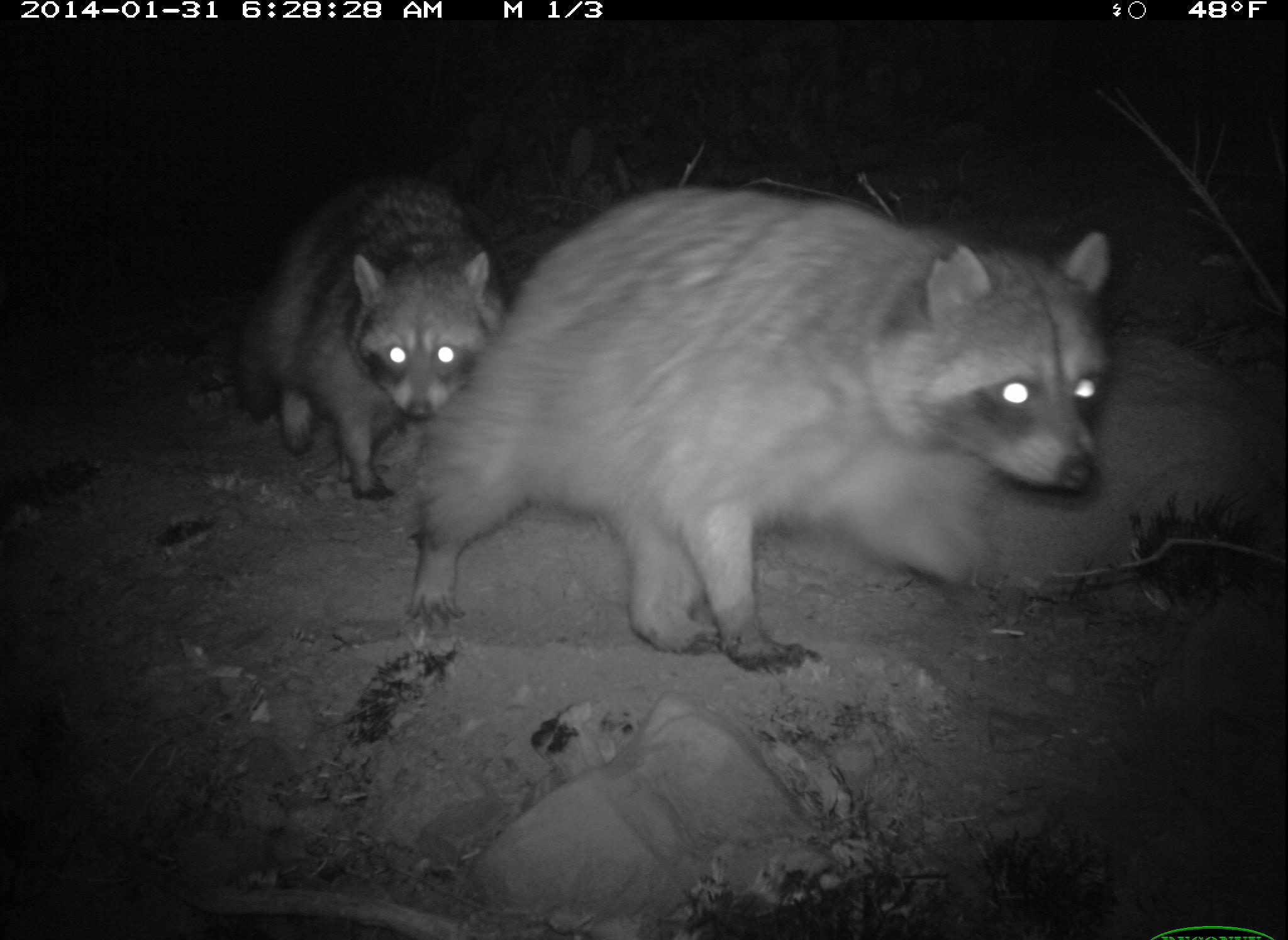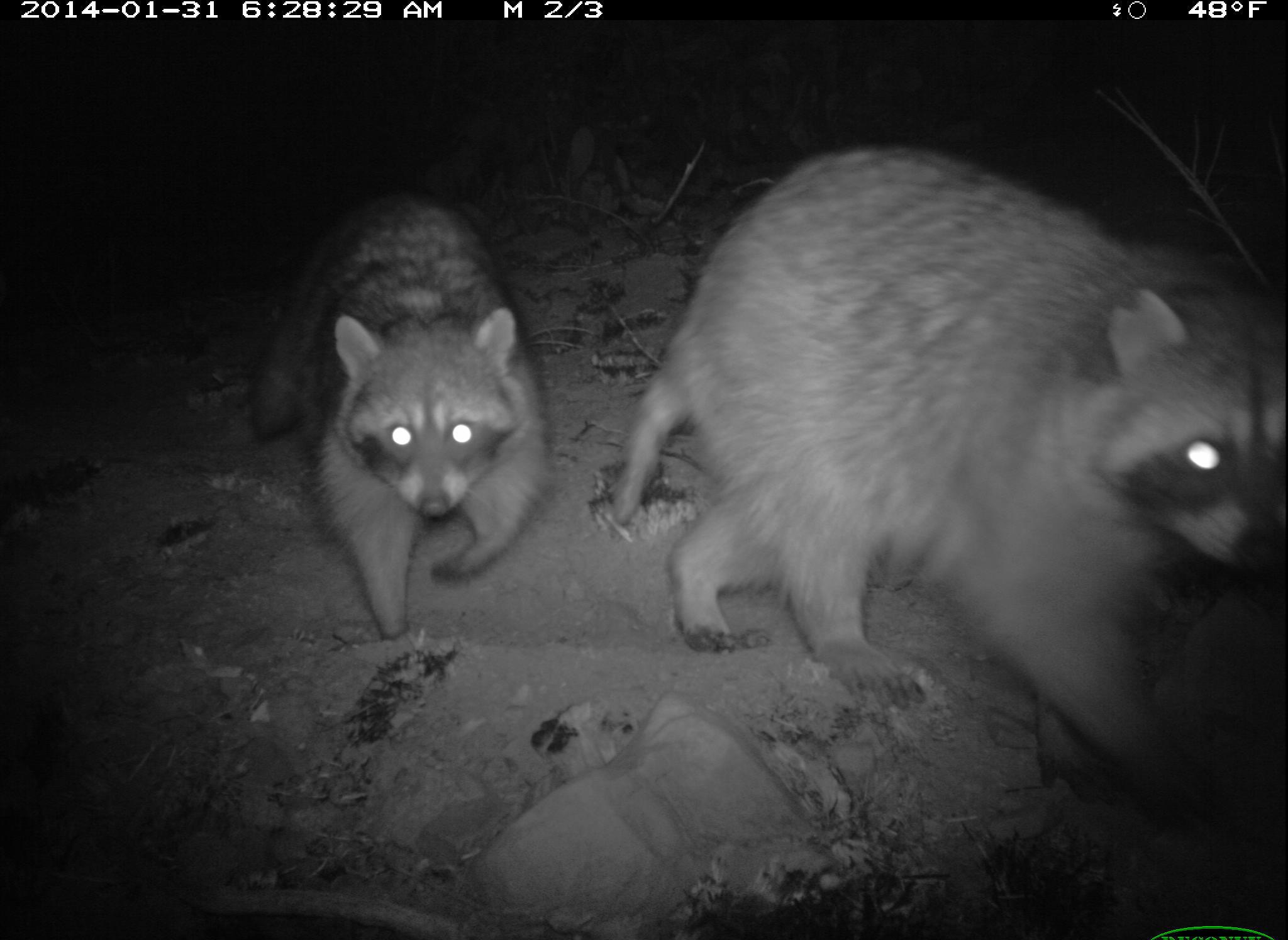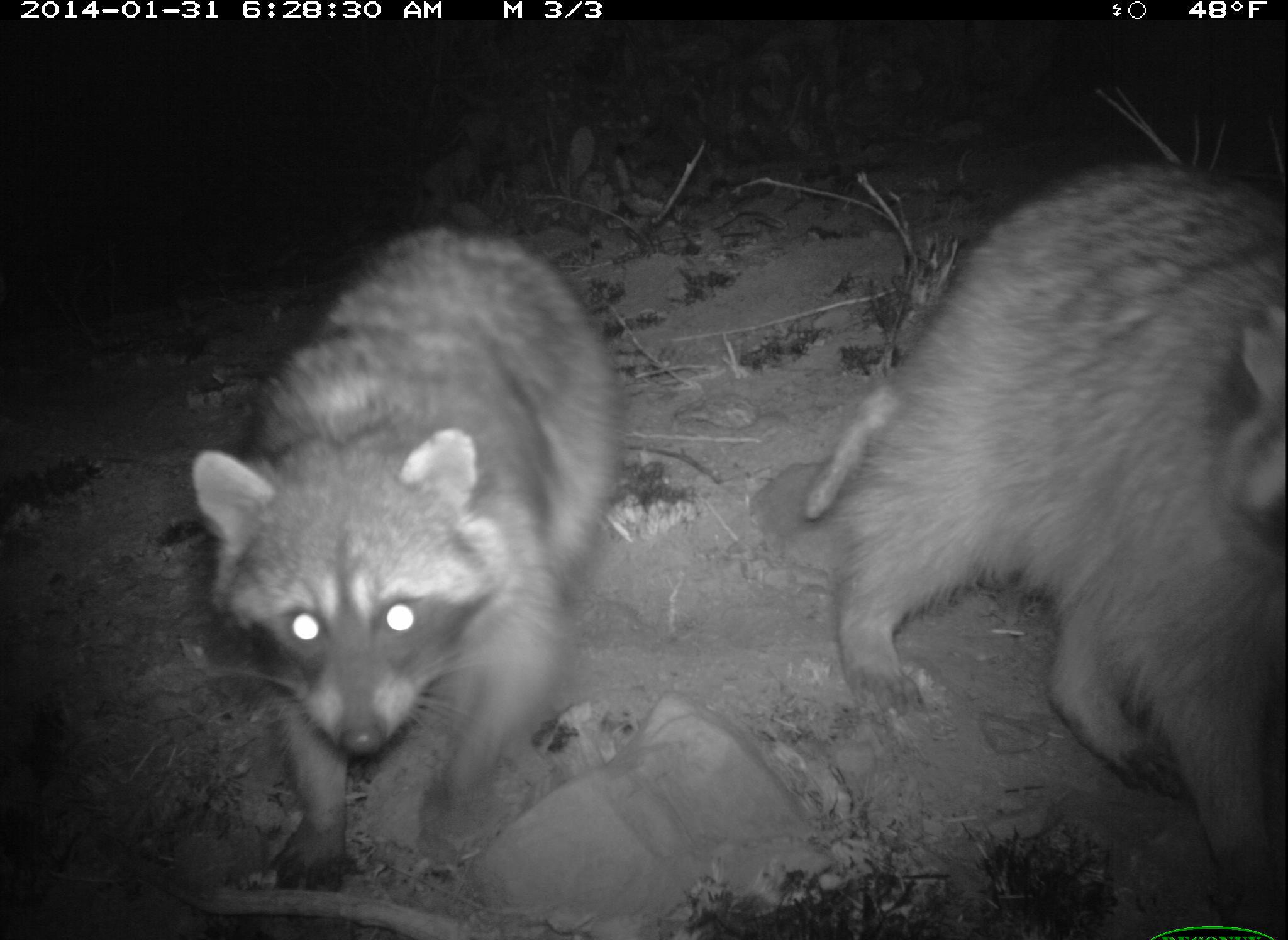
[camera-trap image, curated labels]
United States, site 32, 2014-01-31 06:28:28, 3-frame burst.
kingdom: Animalia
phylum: Chordata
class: Mammalia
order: Carnivora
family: Procyonidae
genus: Procyon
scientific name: Procyon lotor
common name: raccoon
Raccoon (Procyon lotor).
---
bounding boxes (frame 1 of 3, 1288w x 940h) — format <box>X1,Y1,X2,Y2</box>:
raccoon: <box>403,184,1114,675</box>; <box>236,181,506,505</box>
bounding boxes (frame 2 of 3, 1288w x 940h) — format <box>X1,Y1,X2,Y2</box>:
raccoon: <box>613,156,1288,809</box>; <box>249,197,548,641</box>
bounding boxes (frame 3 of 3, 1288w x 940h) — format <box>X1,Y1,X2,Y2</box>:
raccoon: <box>809,163,1288,902</box>; <box>190,225,616,898</box>